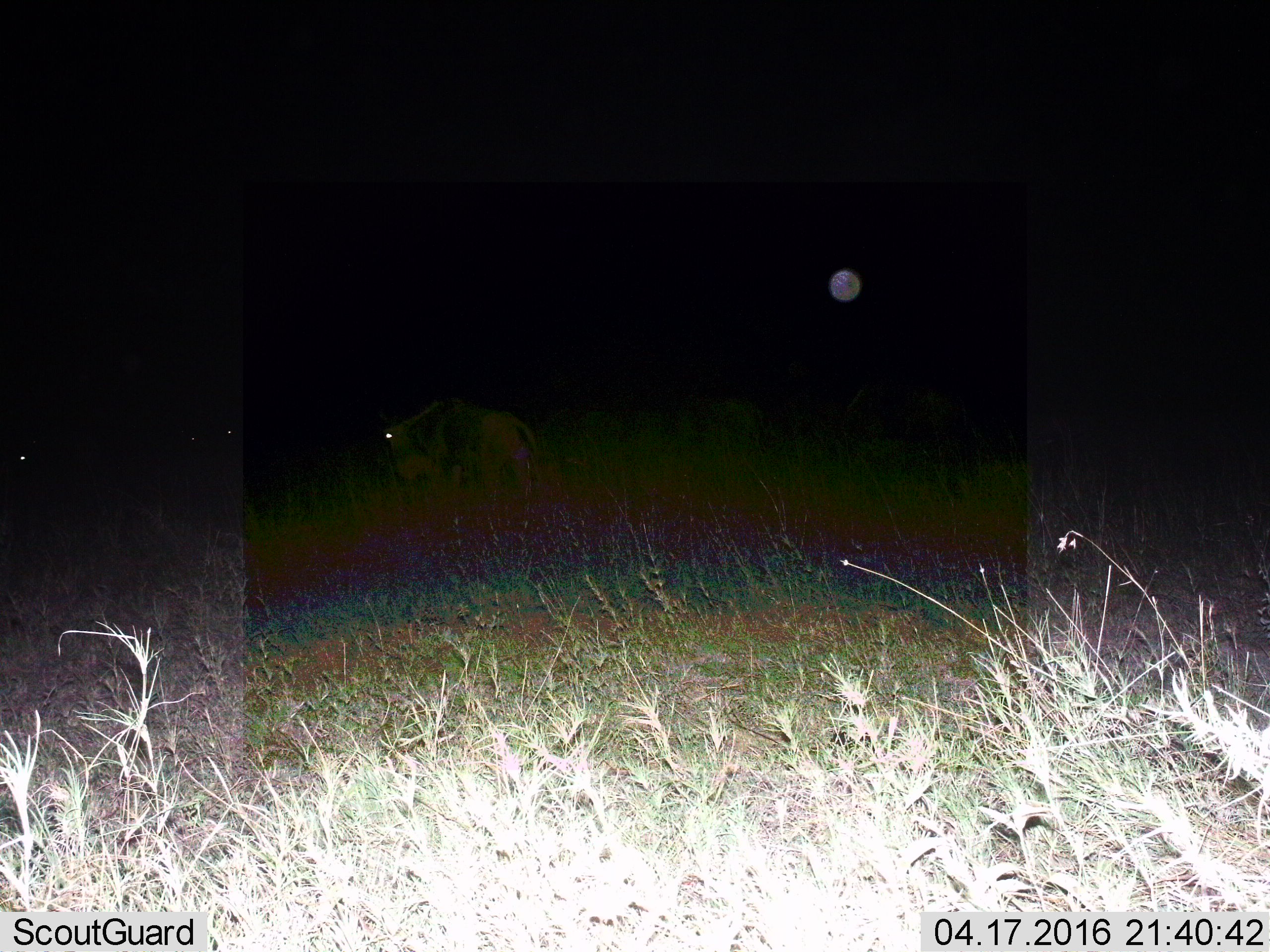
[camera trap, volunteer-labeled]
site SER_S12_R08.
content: unidentified animal